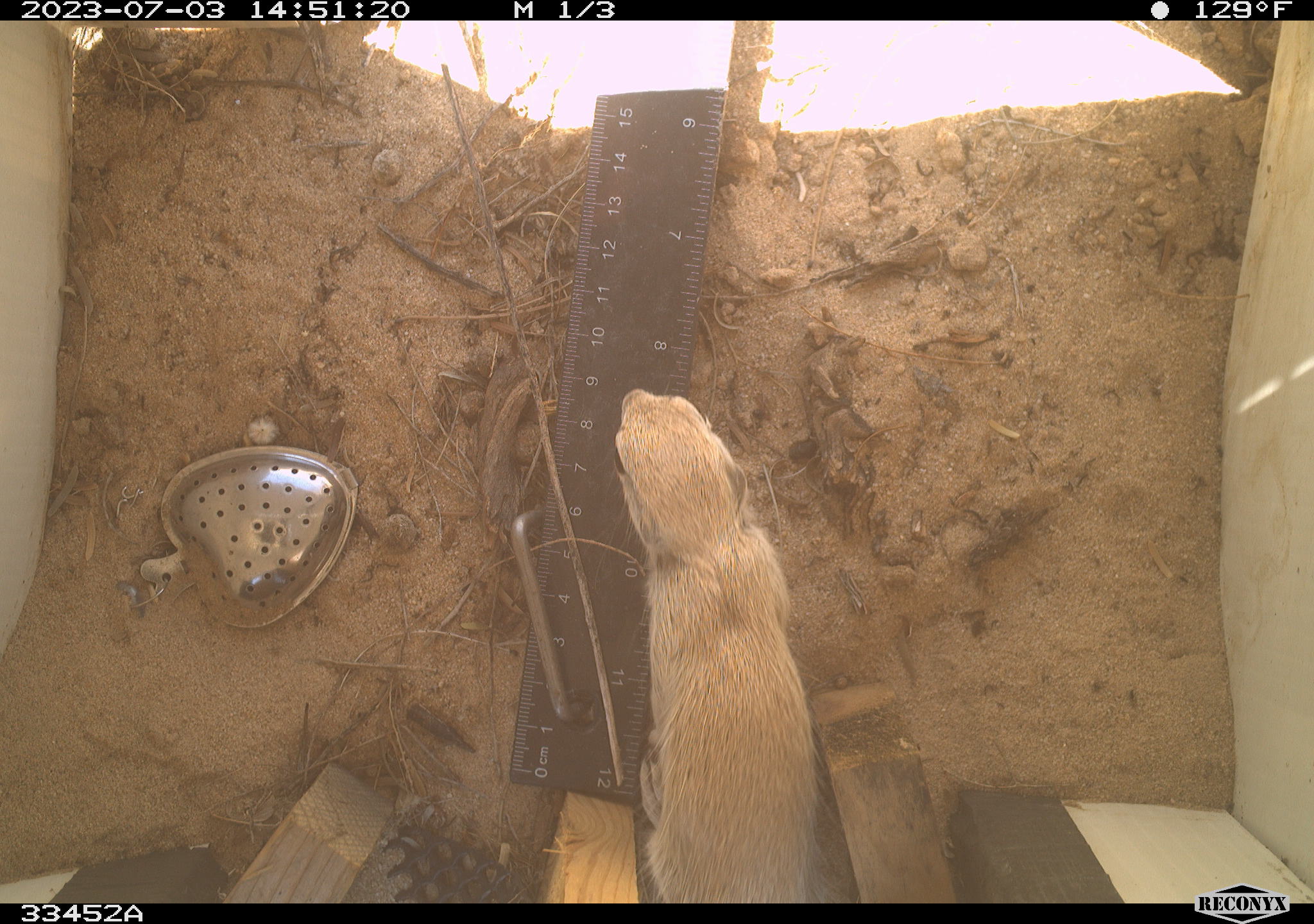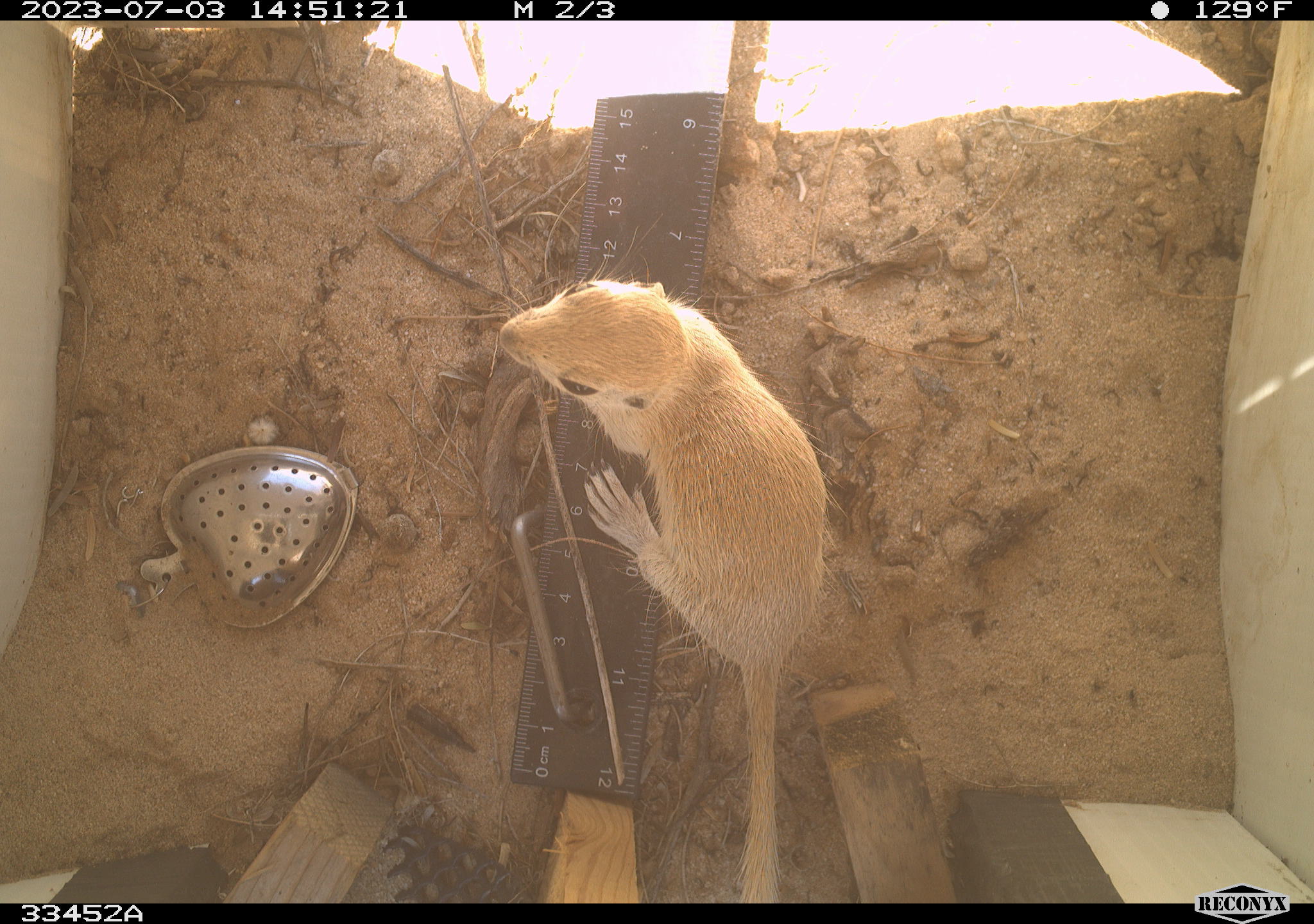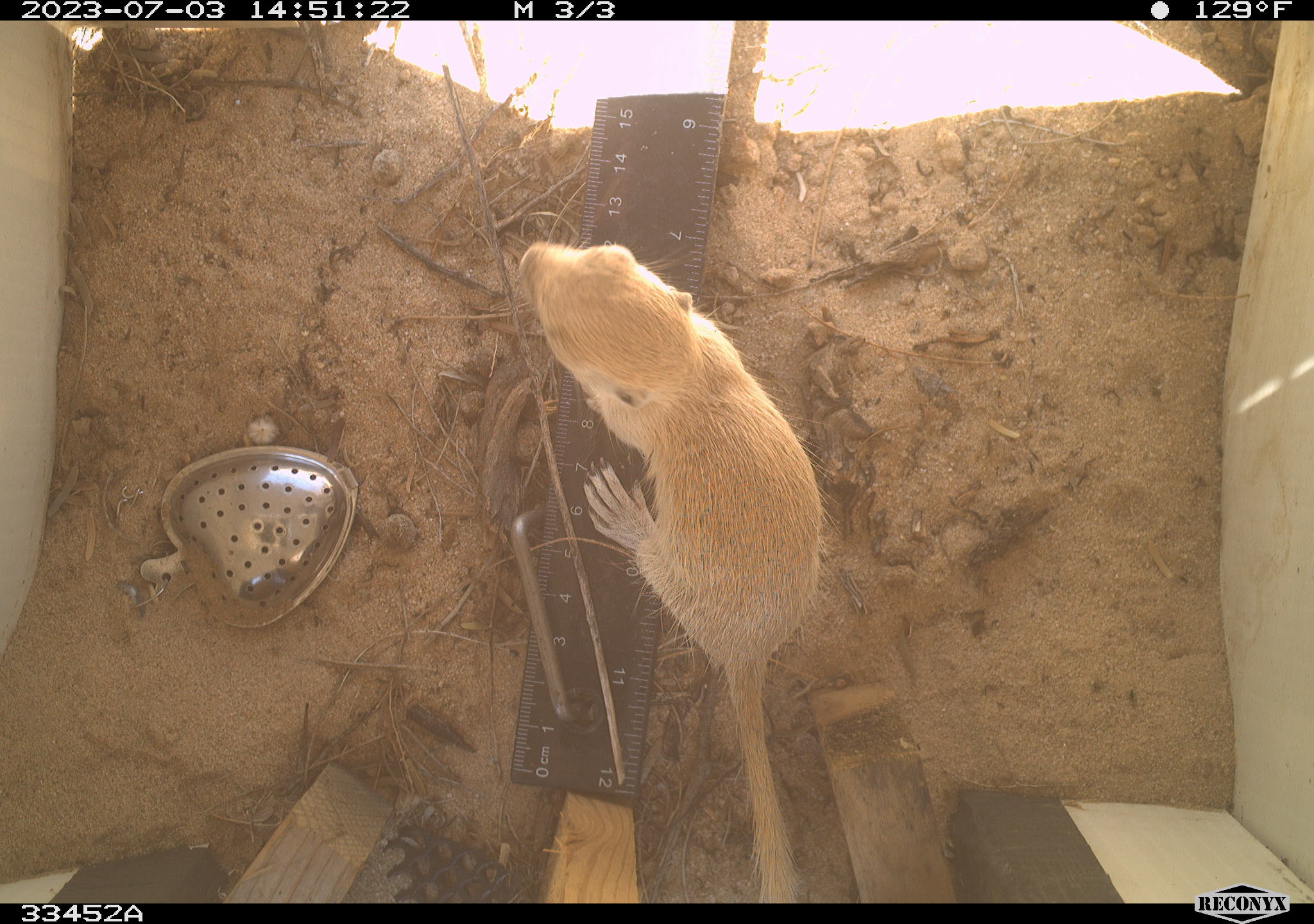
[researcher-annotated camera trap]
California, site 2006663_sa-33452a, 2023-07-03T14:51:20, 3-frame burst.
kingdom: Animalia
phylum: Chordata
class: Mammalia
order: Rodentia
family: Sciuridae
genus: Xerospermophilus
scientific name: Xerospermophilus tereticaudus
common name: round-tailed ground squirrel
Round-tailed ground squirrel (Xerospermophilus tereticaudus).